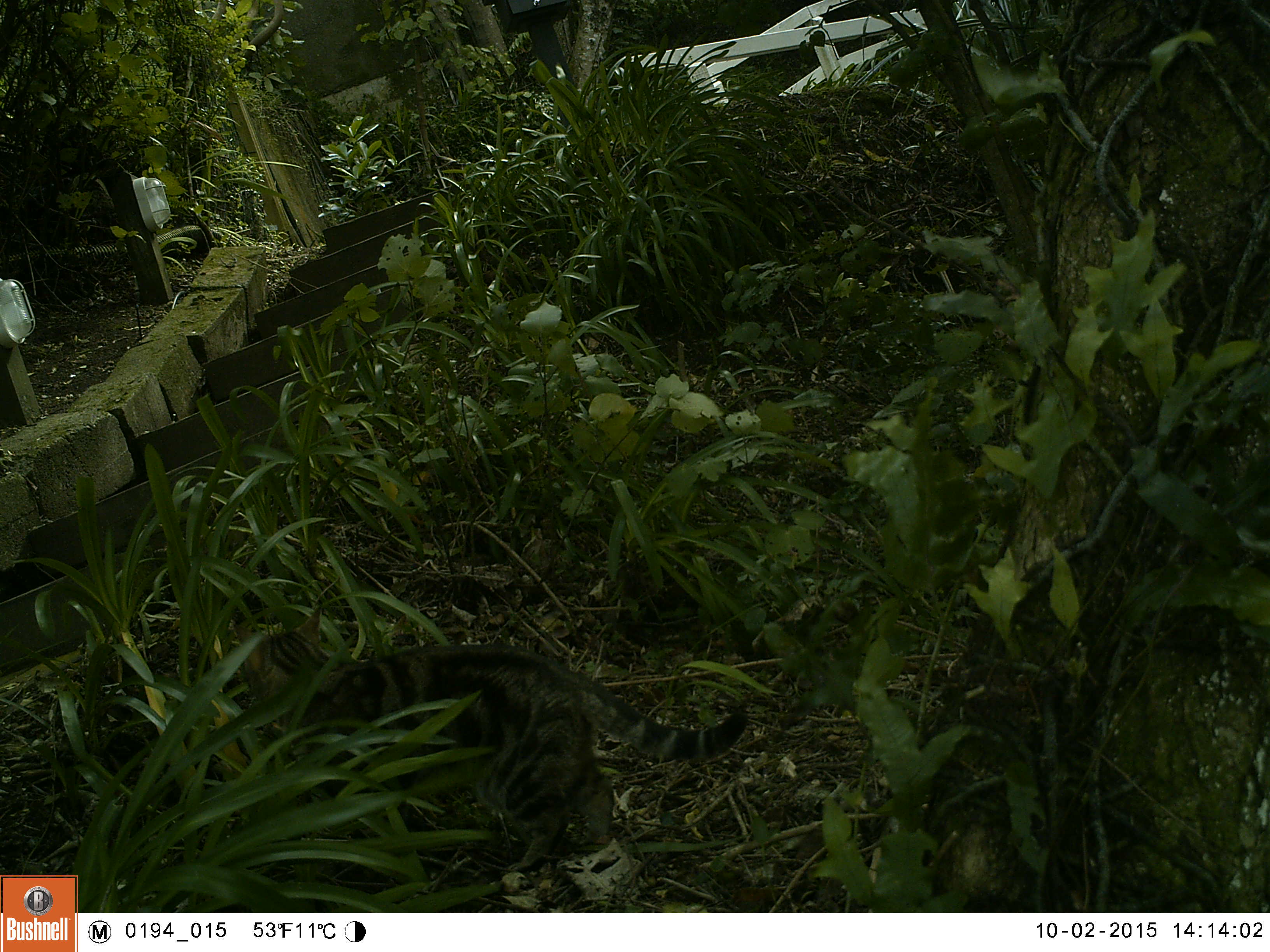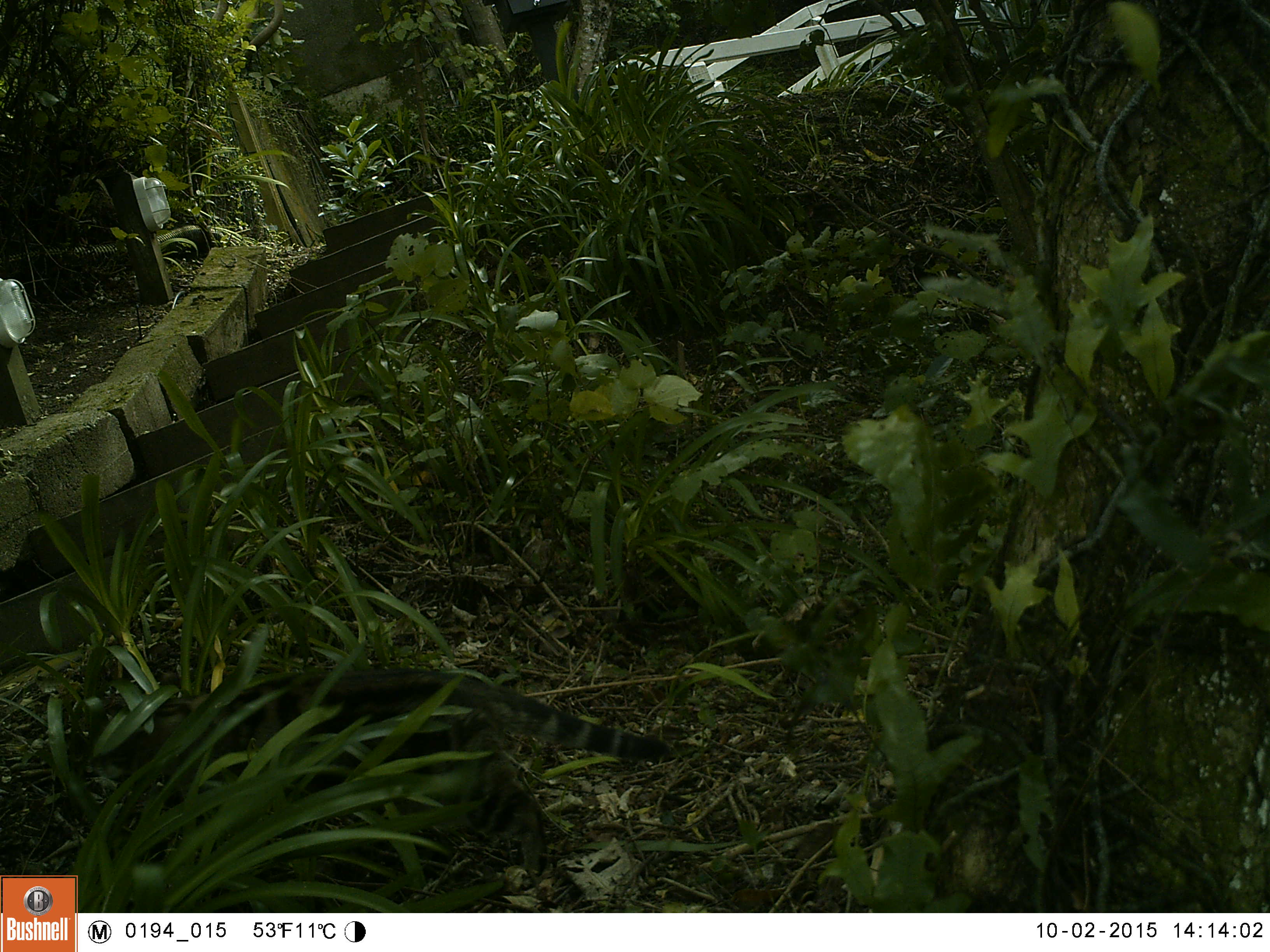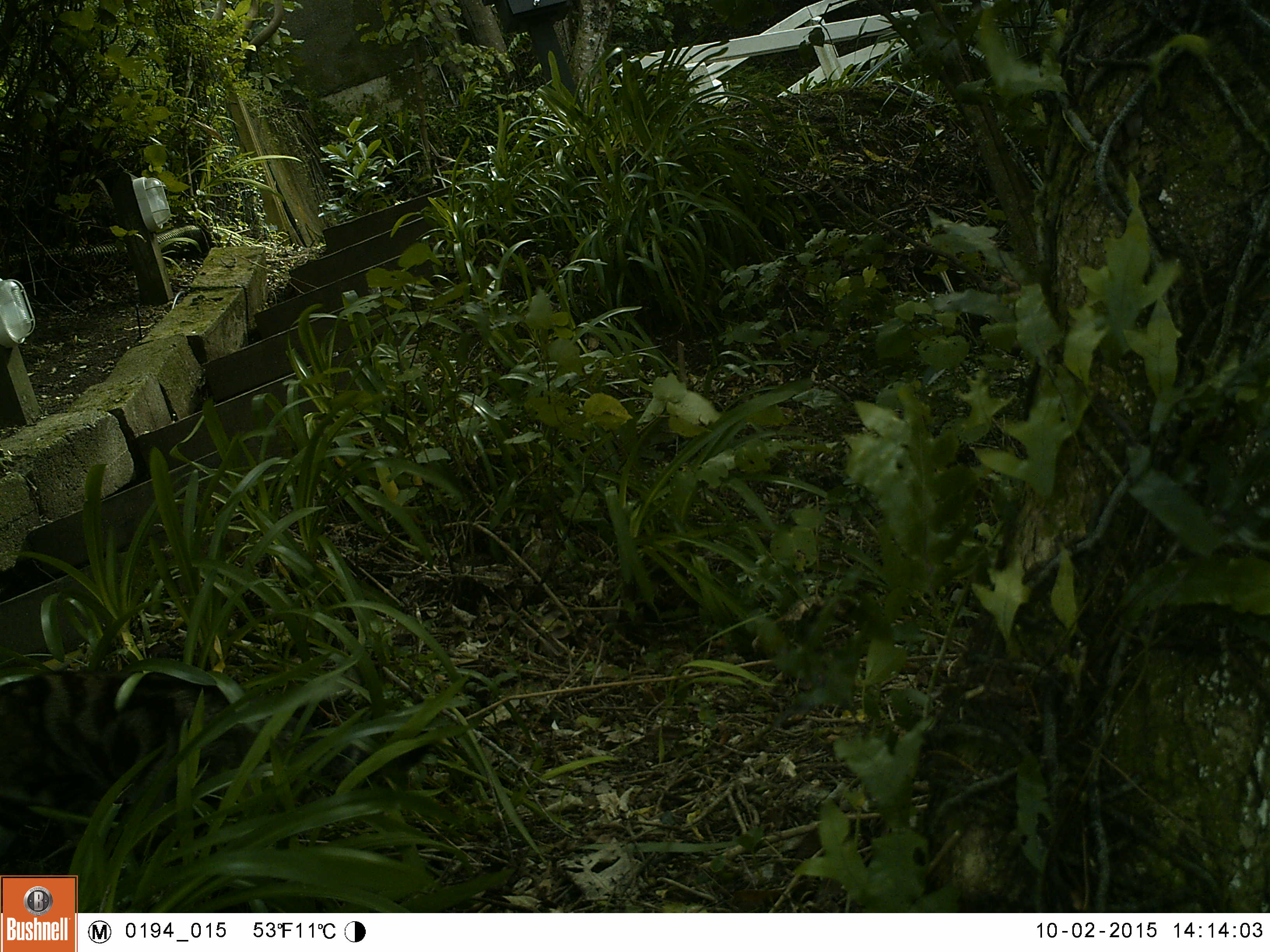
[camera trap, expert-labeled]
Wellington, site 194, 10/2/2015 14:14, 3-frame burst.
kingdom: Animalia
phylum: Chordata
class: Mammalia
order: Carnivora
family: Felidae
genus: Felis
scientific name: Felis catus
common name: cat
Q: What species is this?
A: Cat (Felis catus).